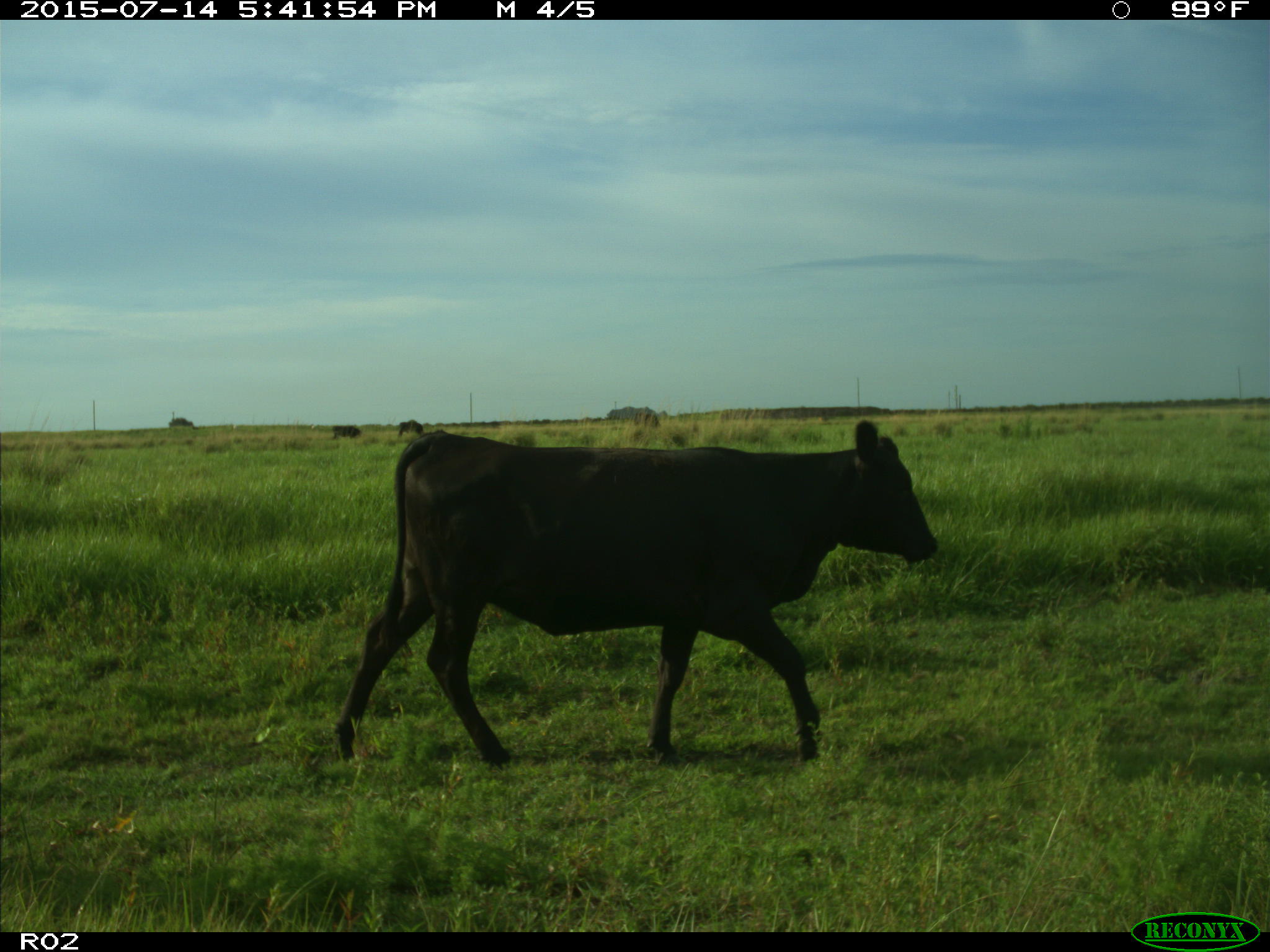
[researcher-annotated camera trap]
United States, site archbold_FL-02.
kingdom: Animalia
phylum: Chordata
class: Mammalia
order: Artiodactyla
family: Bovidae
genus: Bos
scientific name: Bos taurus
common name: domestic cow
Bos taurus (domestic cow).